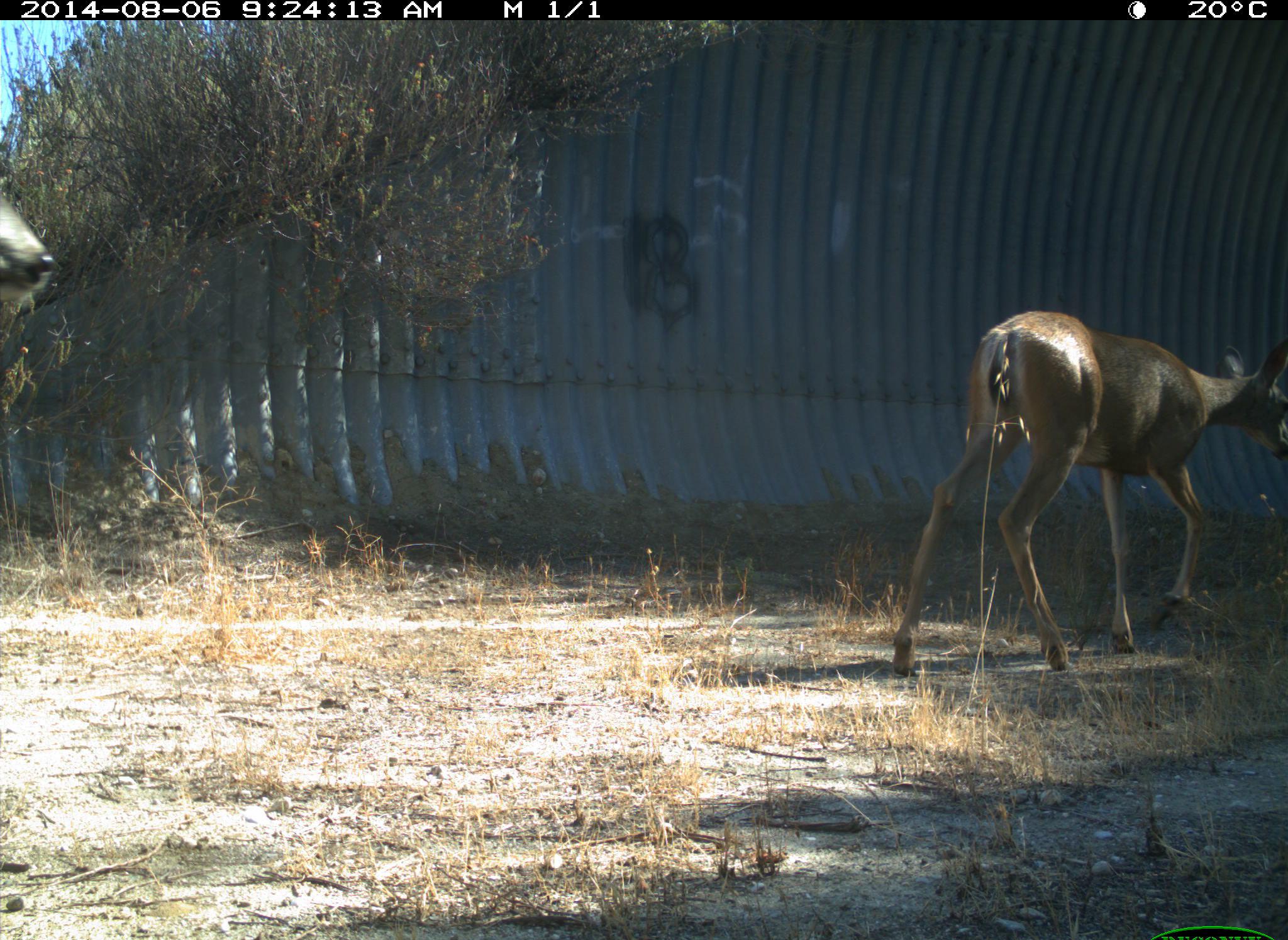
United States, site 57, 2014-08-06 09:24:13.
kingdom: Animalia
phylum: Chordata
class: Mammalia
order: Artiodactyla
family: Cervidae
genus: Odocoileus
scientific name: Odocoileus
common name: deer